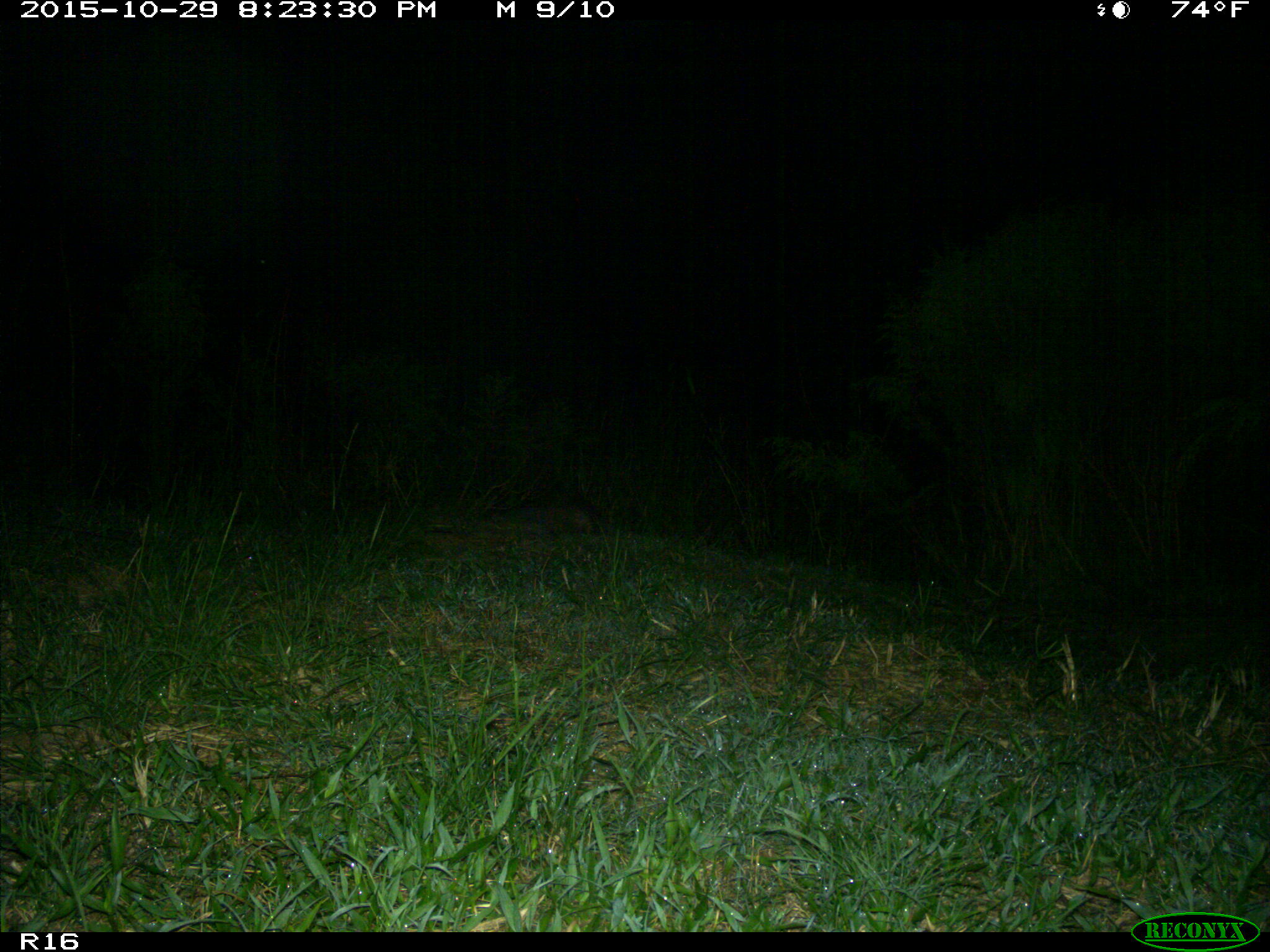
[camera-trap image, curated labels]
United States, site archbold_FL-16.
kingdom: Animalia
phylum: Chordata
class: Mammalia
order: Cingulata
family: Dasypodidae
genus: Dasypus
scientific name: Dasypus novemcinctus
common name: nine-banded armadillo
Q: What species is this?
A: Dasypus novemcinctus (nine-banded armadillo).